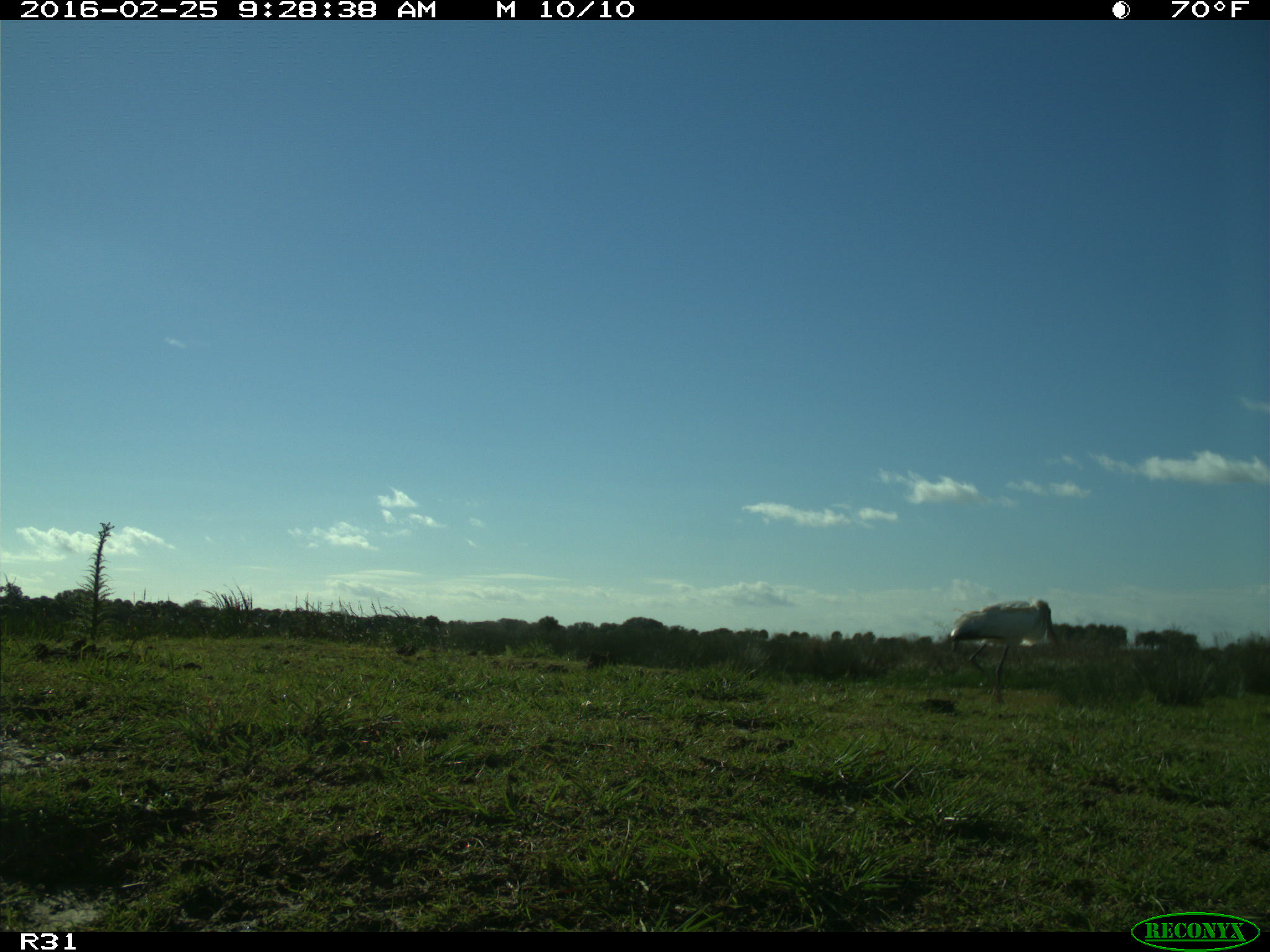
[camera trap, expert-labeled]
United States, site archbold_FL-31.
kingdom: Animalia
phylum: Chordata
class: Aves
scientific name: Aves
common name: birds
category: unidentified bird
Unidentified bird (birds) (Aves).